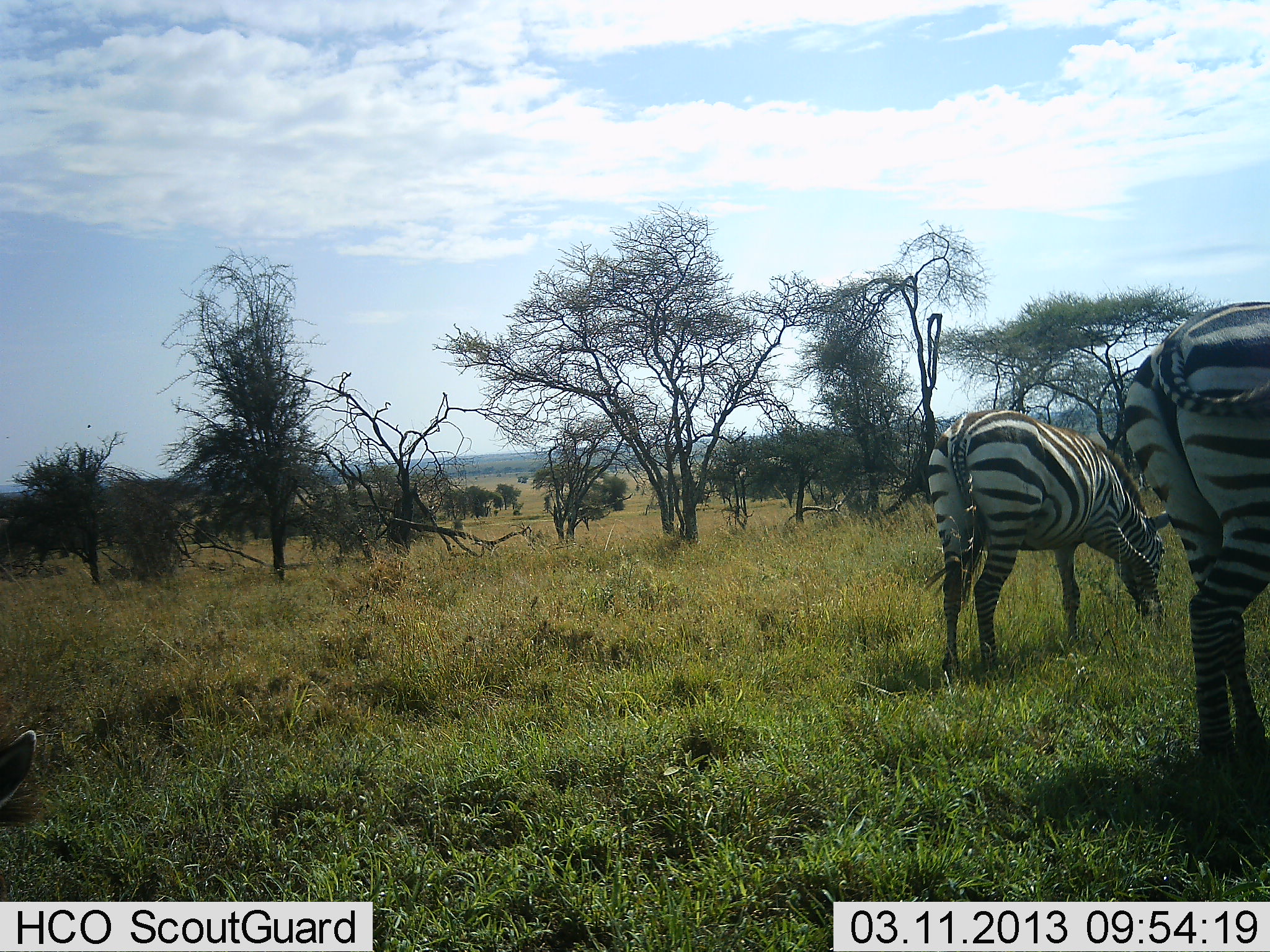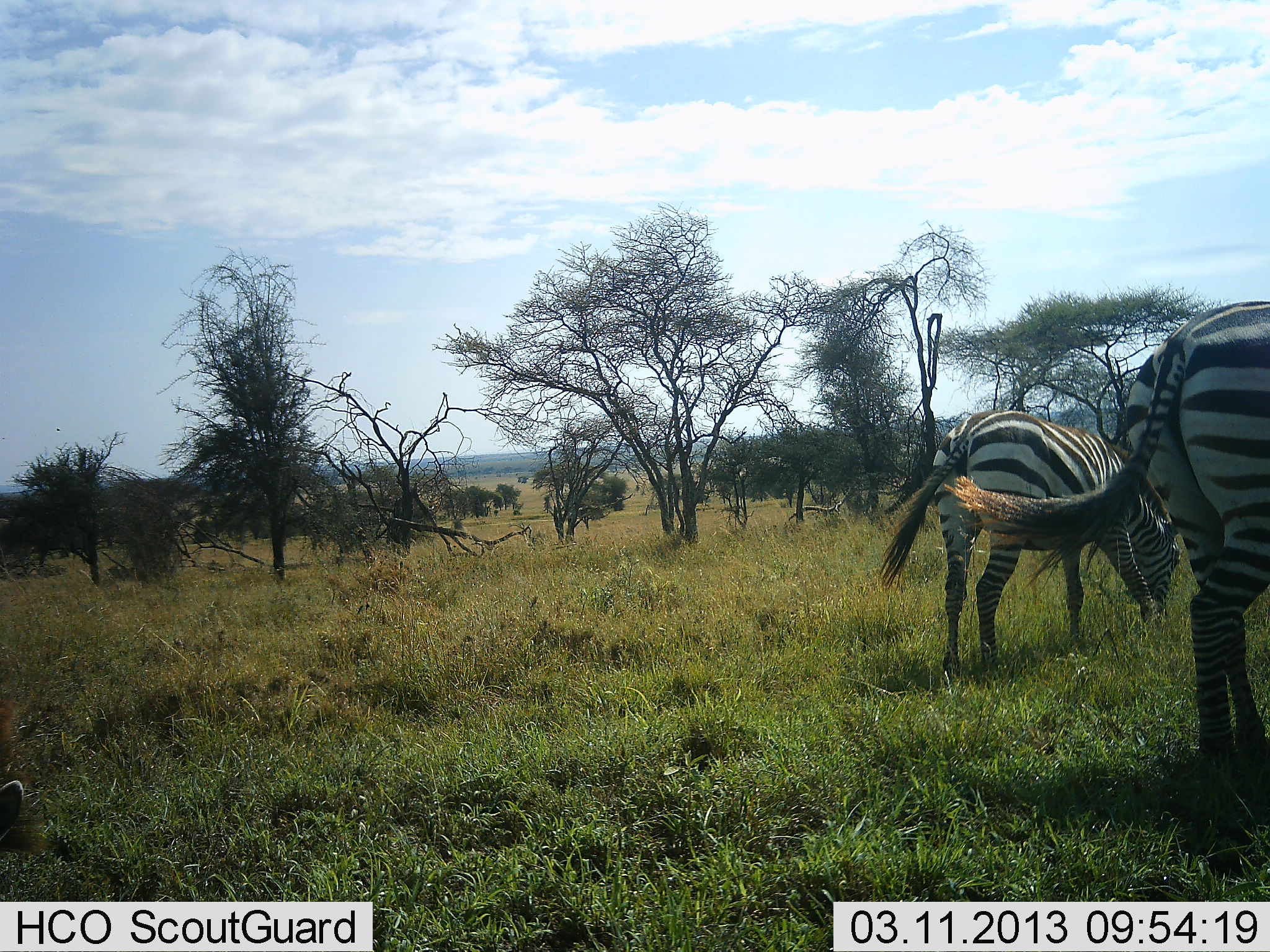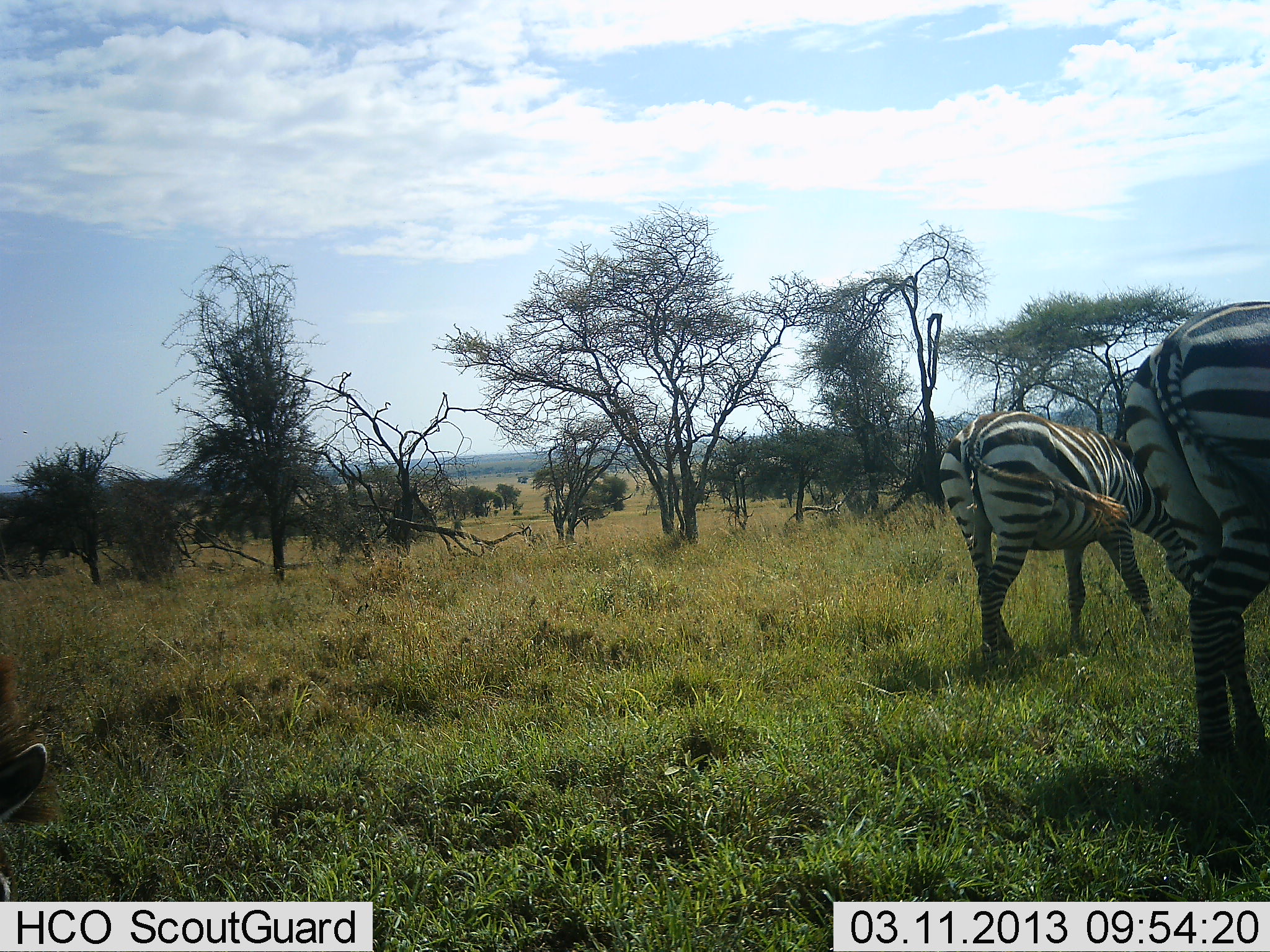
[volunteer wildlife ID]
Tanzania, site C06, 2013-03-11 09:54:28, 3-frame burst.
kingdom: Animalia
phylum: Chordata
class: Mammalia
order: Perissodactyla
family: Equidae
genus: Equus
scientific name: Equus quagga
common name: plains zebra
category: zebra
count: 3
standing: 17%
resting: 0%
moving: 4%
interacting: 0%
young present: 0%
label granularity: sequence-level